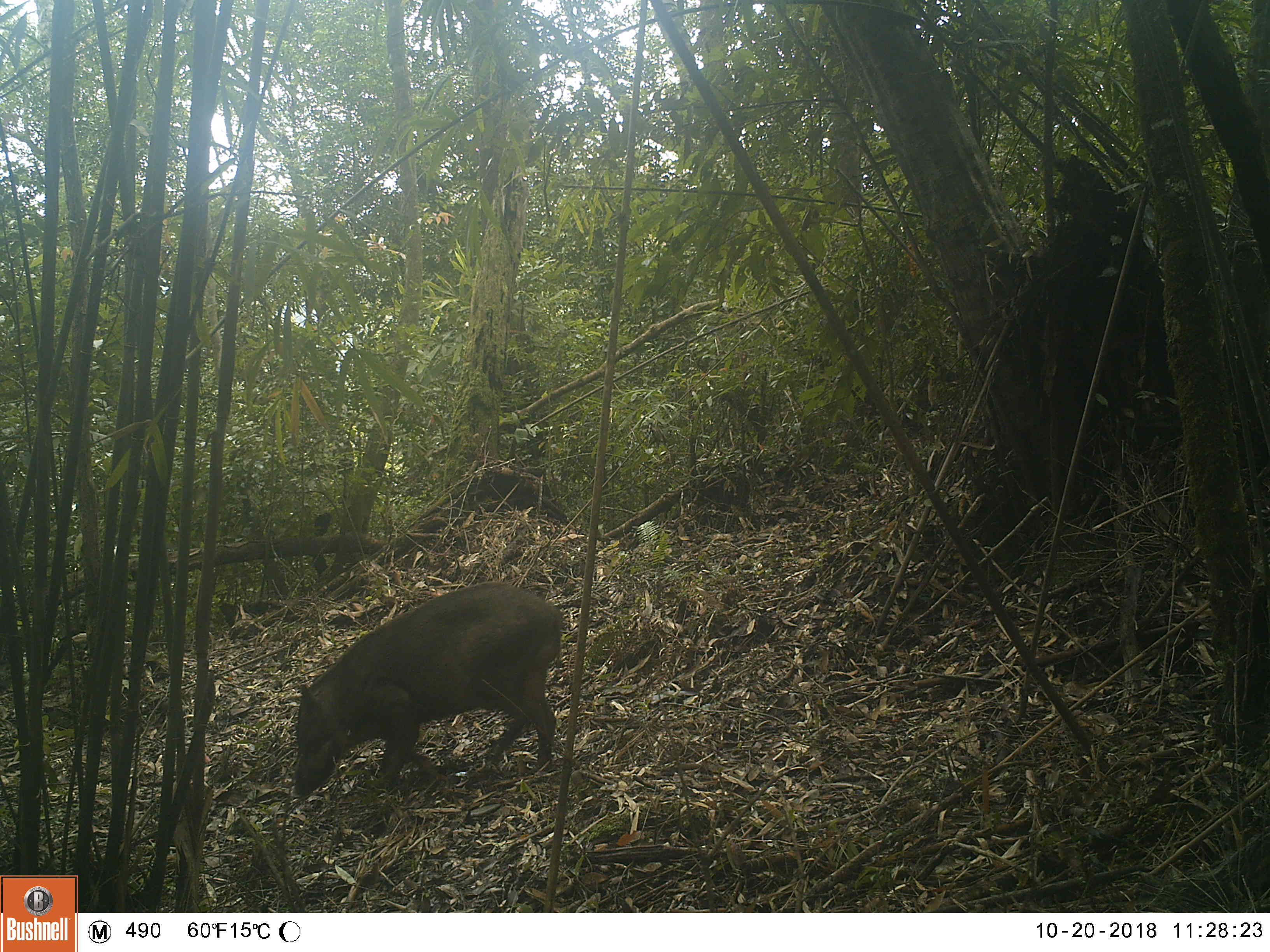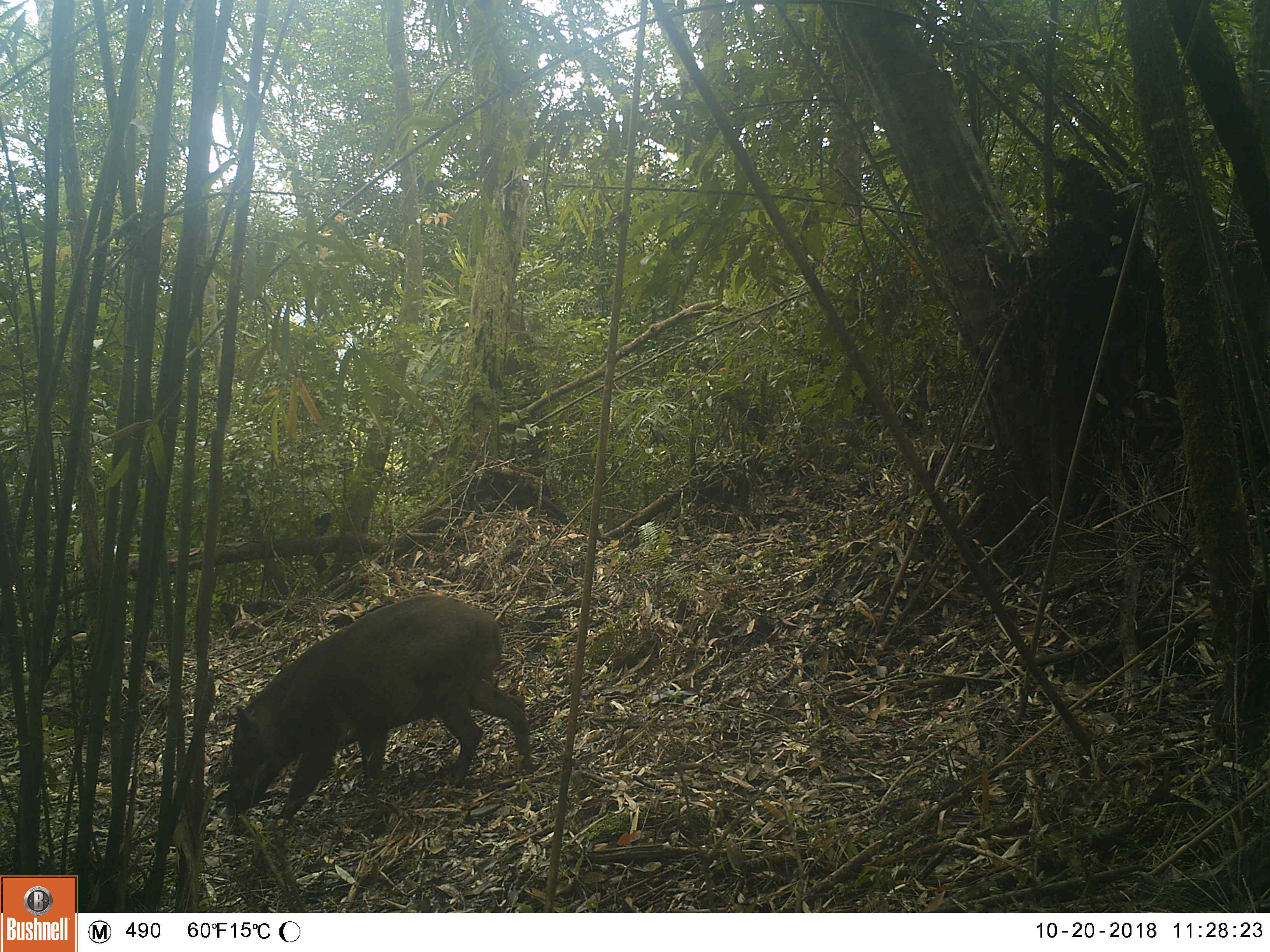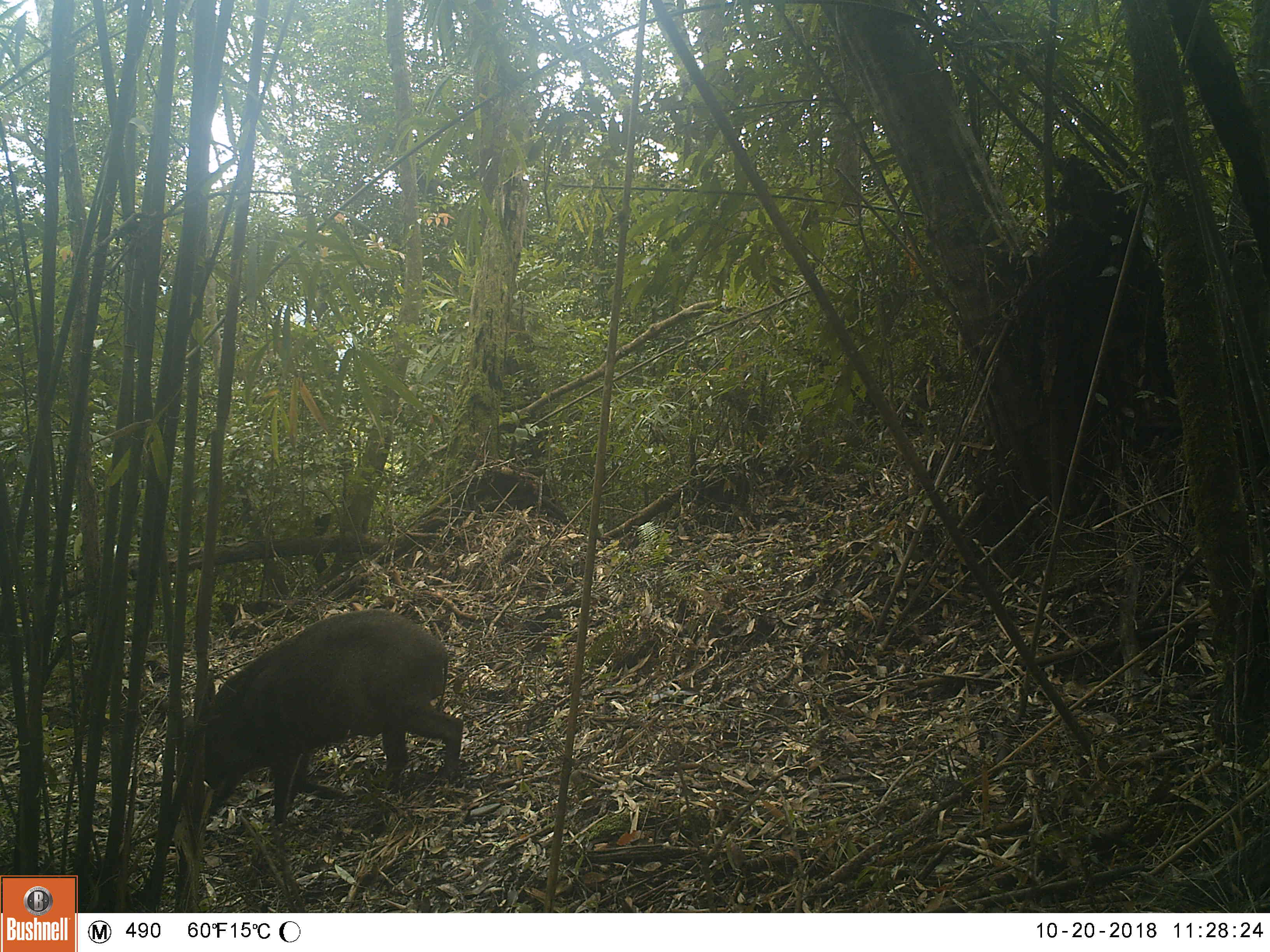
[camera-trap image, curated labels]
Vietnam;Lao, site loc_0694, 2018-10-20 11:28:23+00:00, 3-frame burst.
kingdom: Animalia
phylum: Chordata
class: Mammalia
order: Artiodactyla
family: Suidae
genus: Sus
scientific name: Sus scrofa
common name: eurasian wild pig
Eurasian wild pig (Sus scrofa). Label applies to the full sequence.